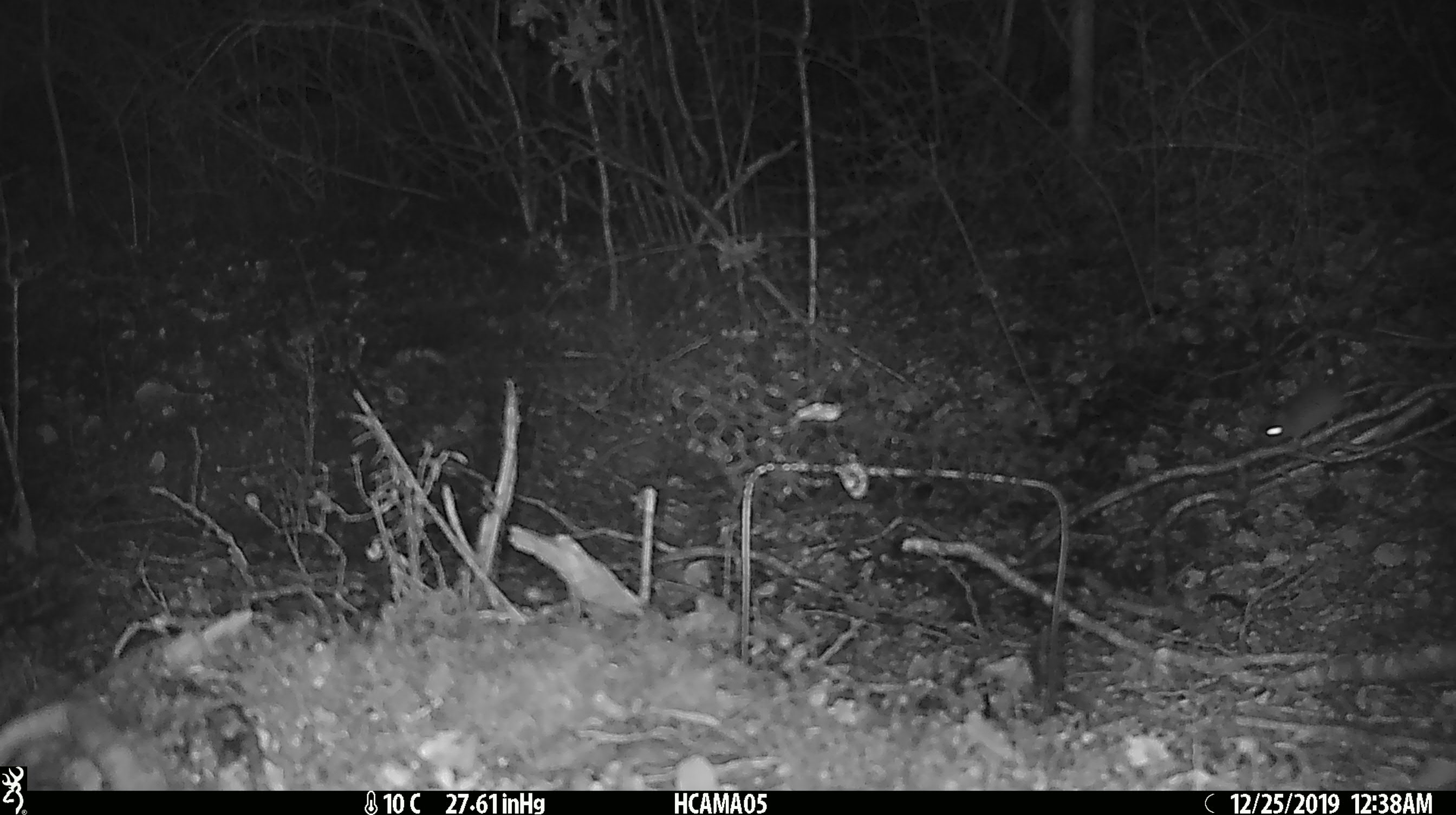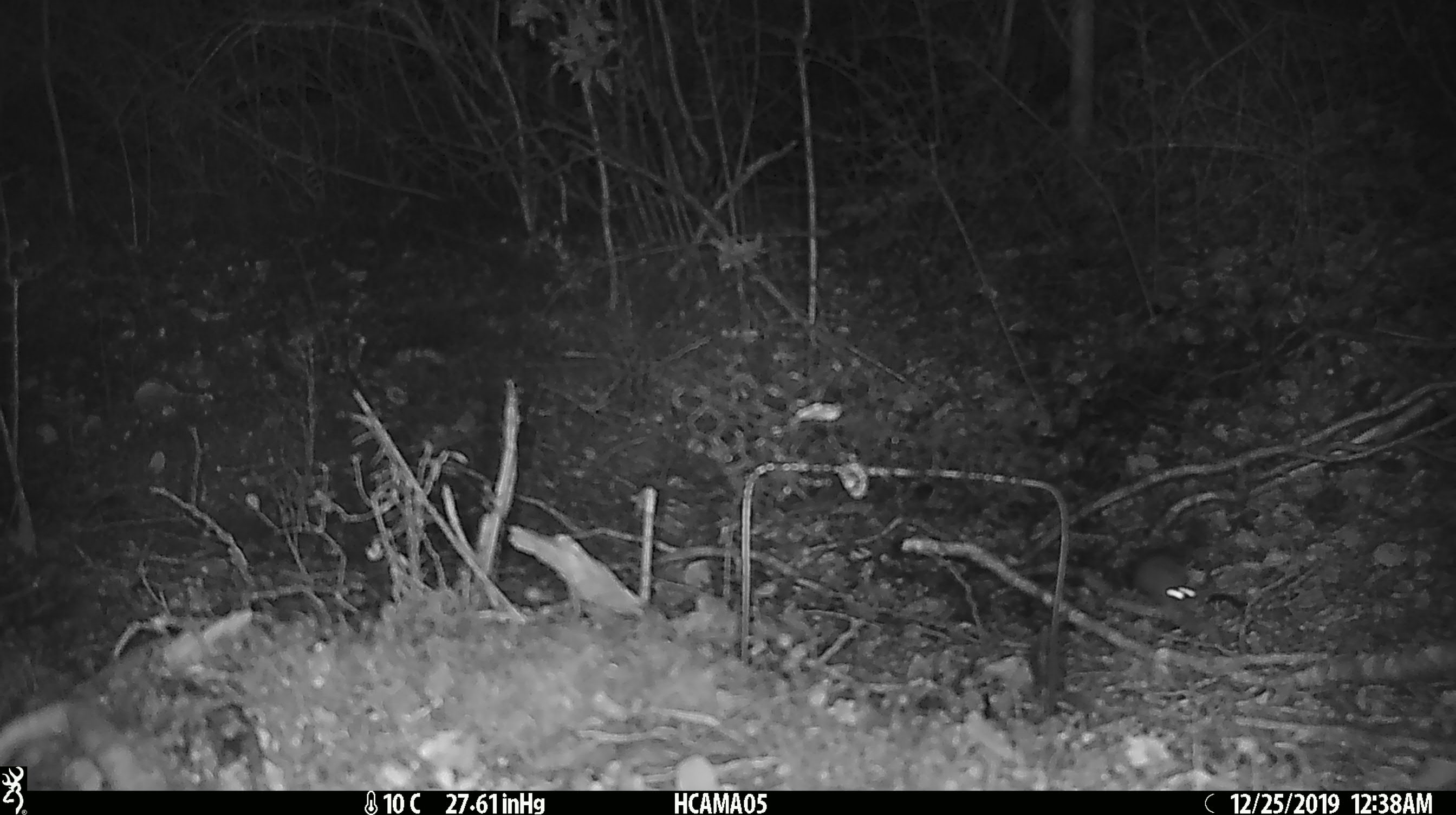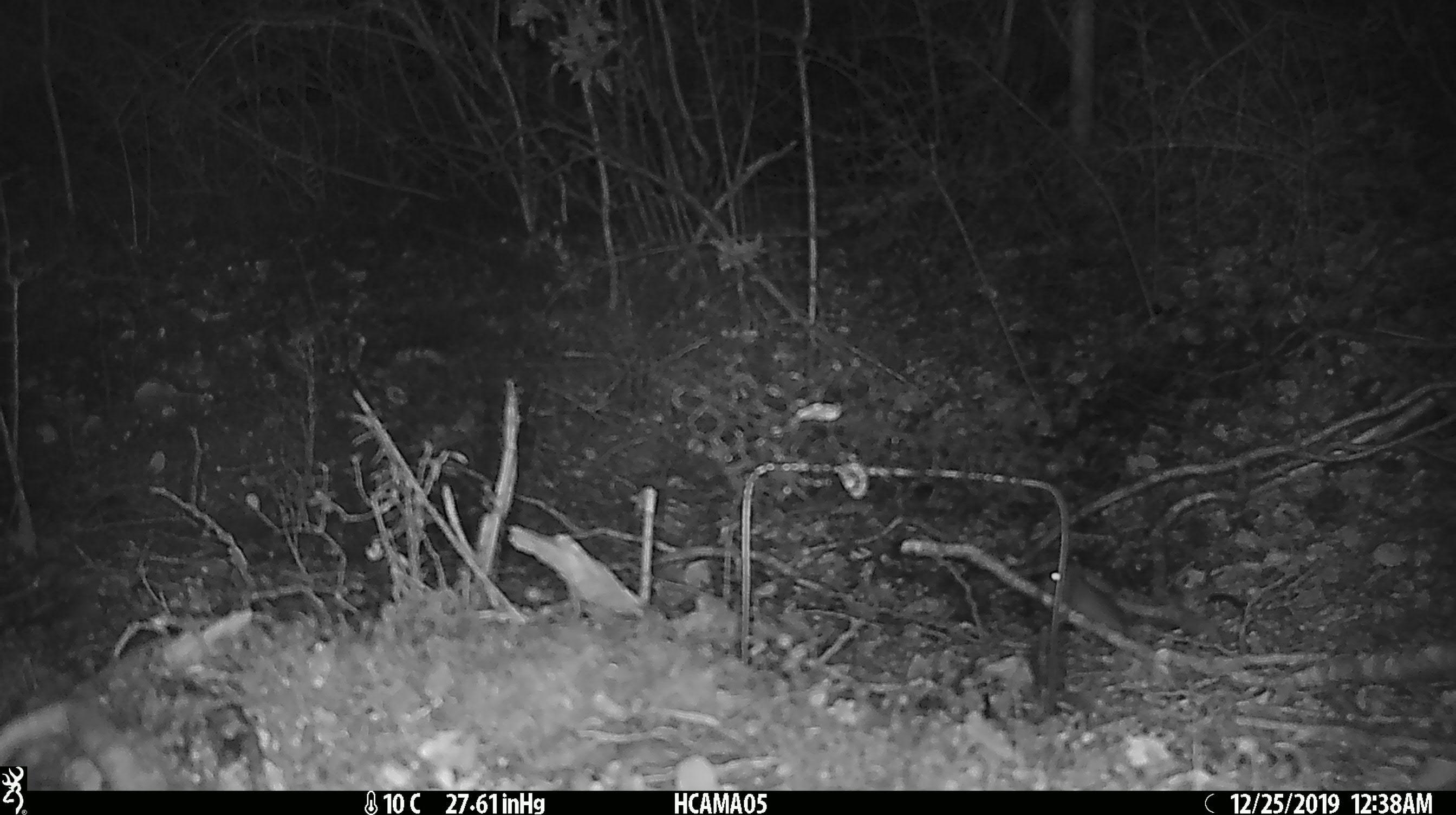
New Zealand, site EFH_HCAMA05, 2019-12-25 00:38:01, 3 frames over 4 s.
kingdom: Animalia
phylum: Chordata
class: Mammalia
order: Rodentia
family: Muridae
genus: Mus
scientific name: Mus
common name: mouse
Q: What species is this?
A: Mouse (Mus).